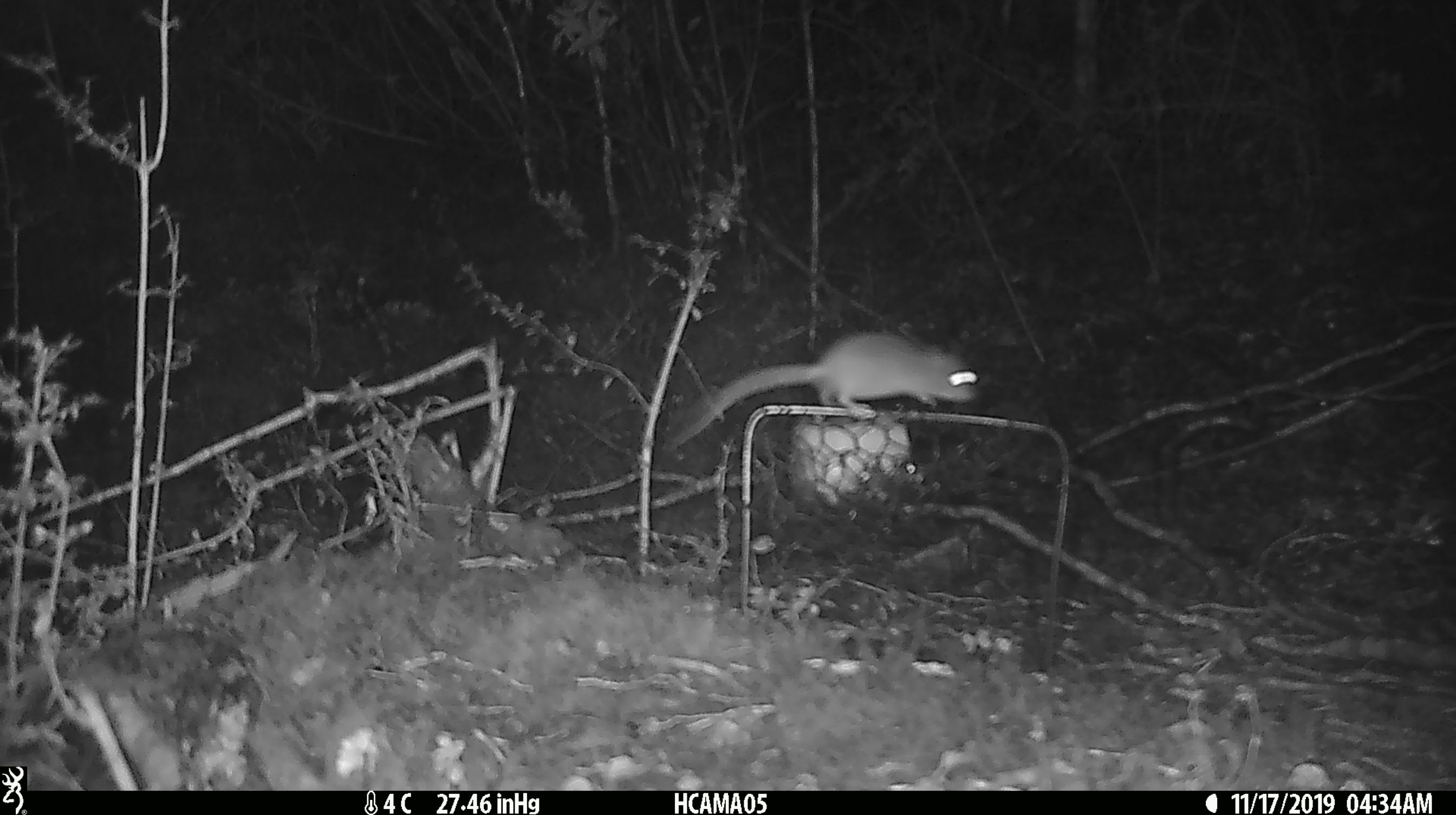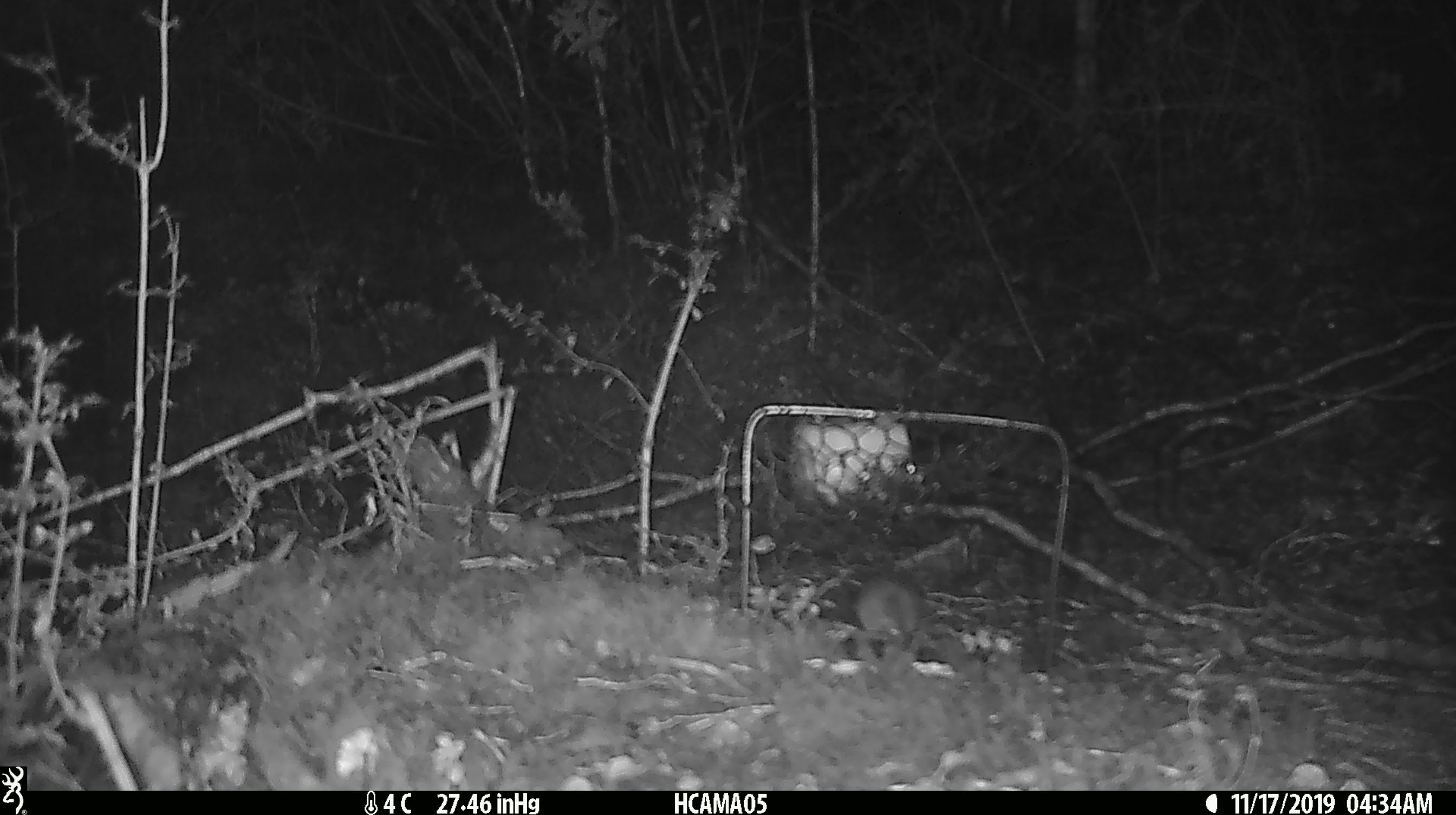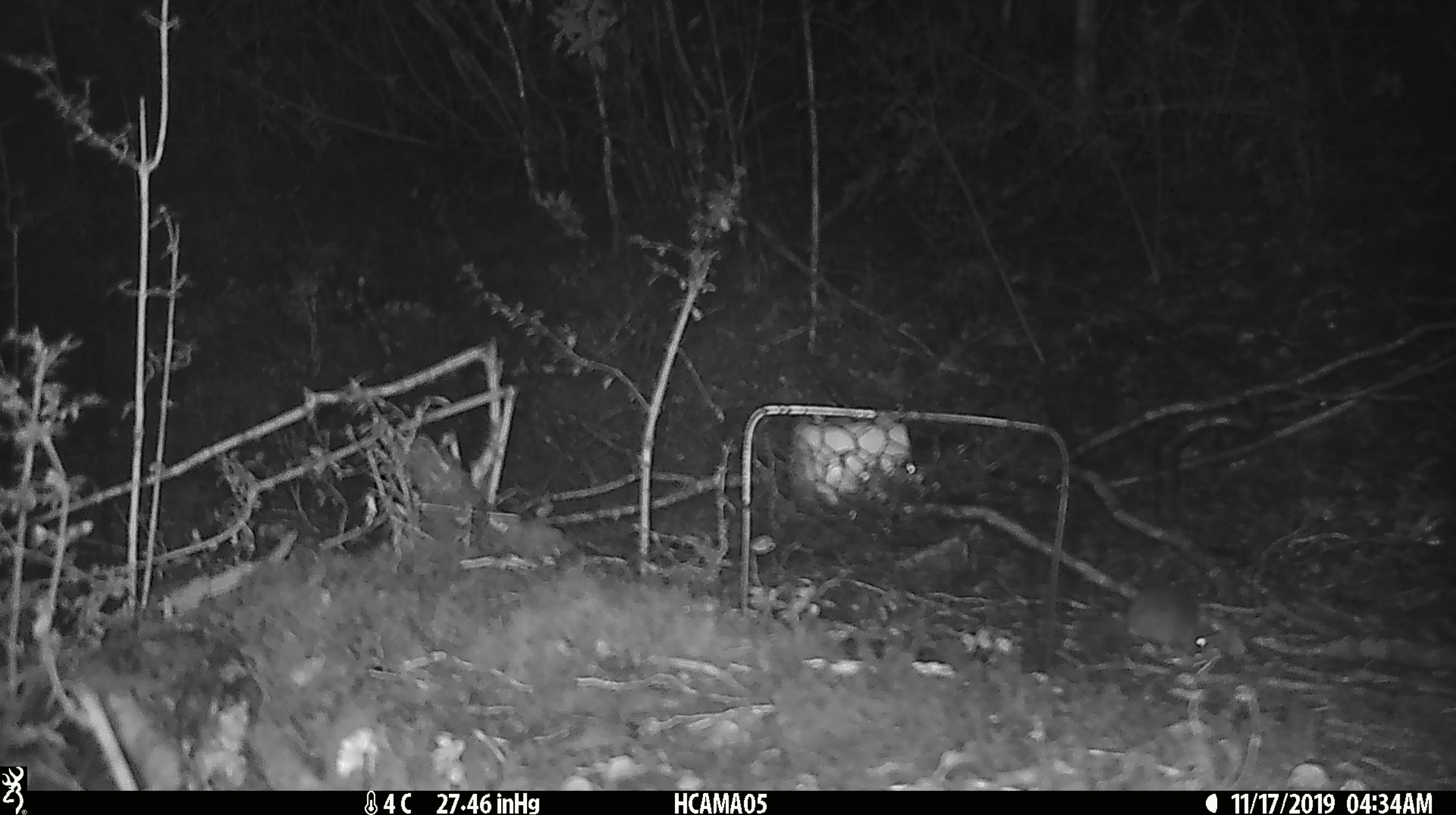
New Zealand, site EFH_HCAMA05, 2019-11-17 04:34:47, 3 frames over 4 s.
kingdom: Animalia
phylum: Chordata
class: Mammalia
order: Rodentia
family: Muridae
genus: Mus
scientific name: Mus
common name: mouse